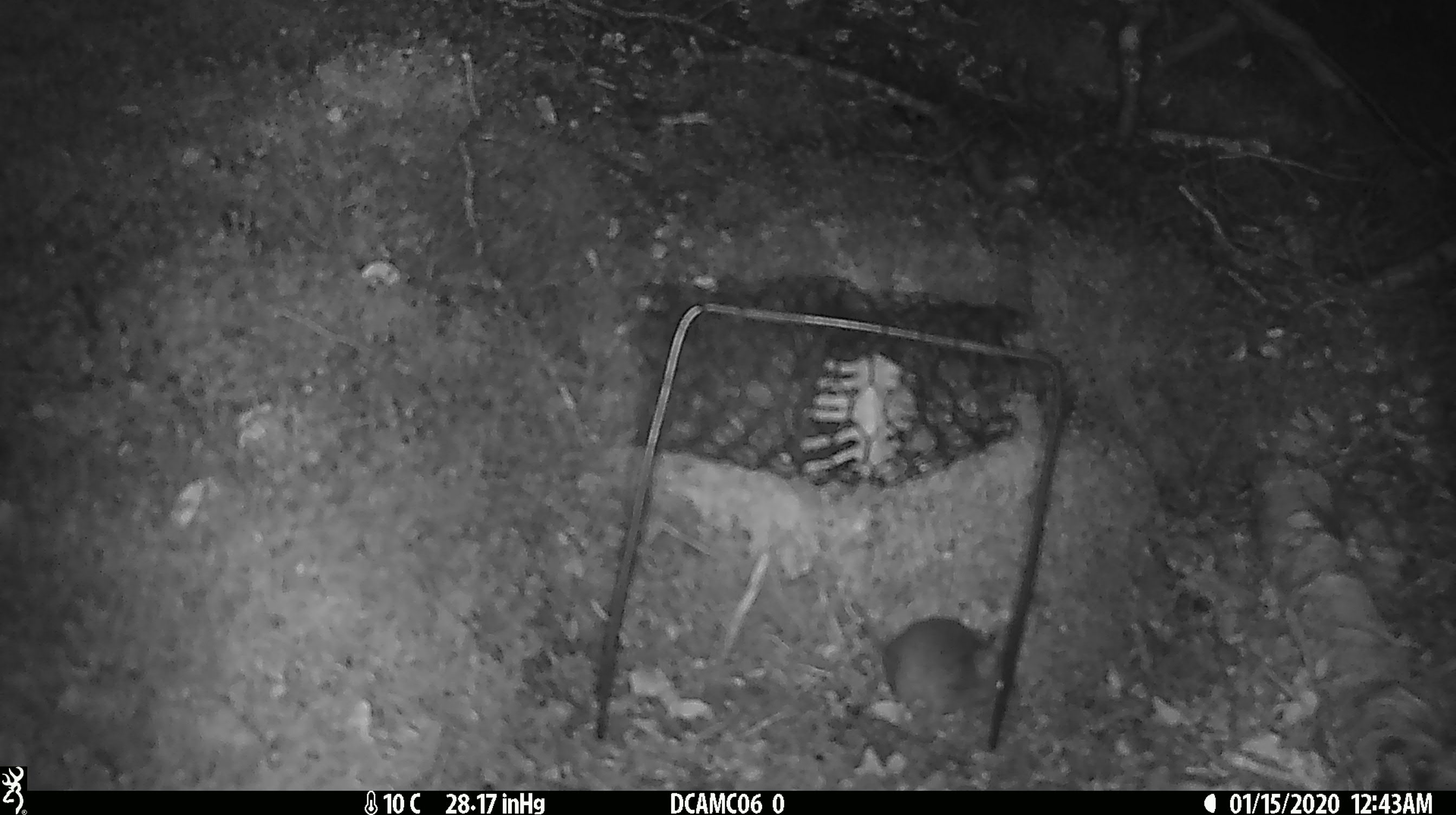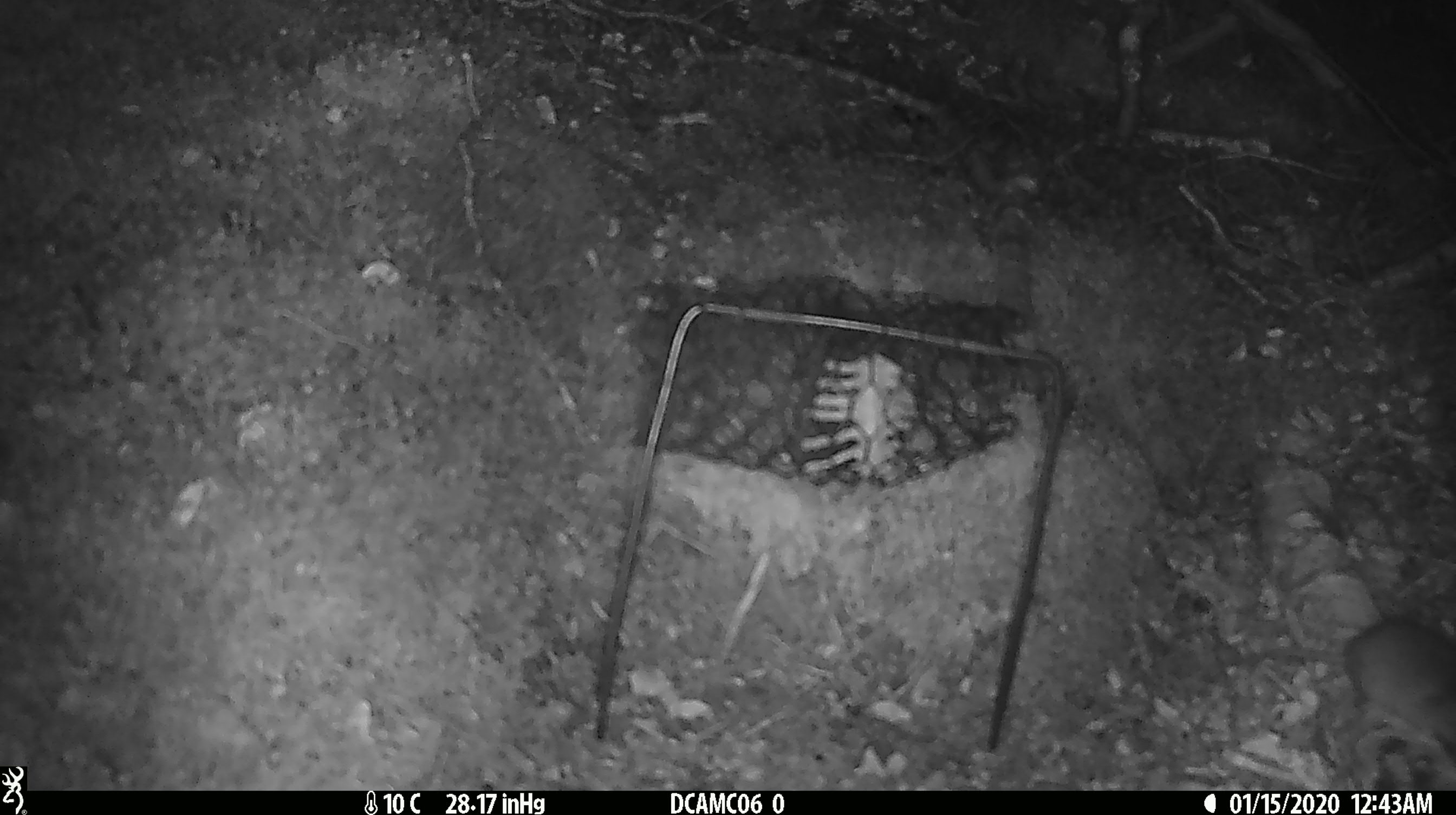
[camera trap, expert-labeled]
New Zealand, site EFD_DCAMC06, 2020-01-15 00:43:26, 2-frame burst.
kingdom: Animalia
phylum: Chordata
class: Mammalia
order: Rodentia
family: Muridae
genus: Mus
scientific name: Mus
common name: mouse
Mouse (Mus).